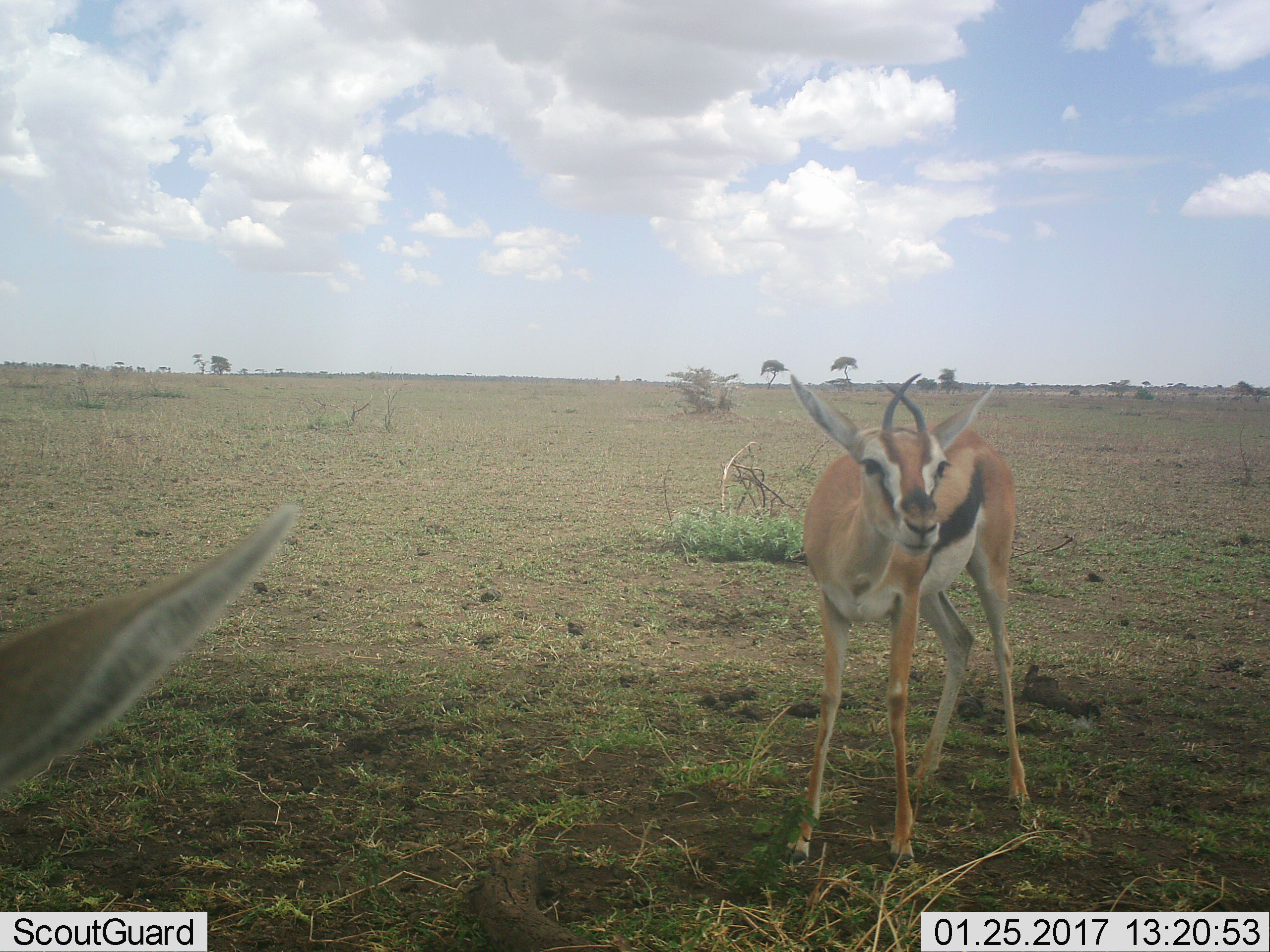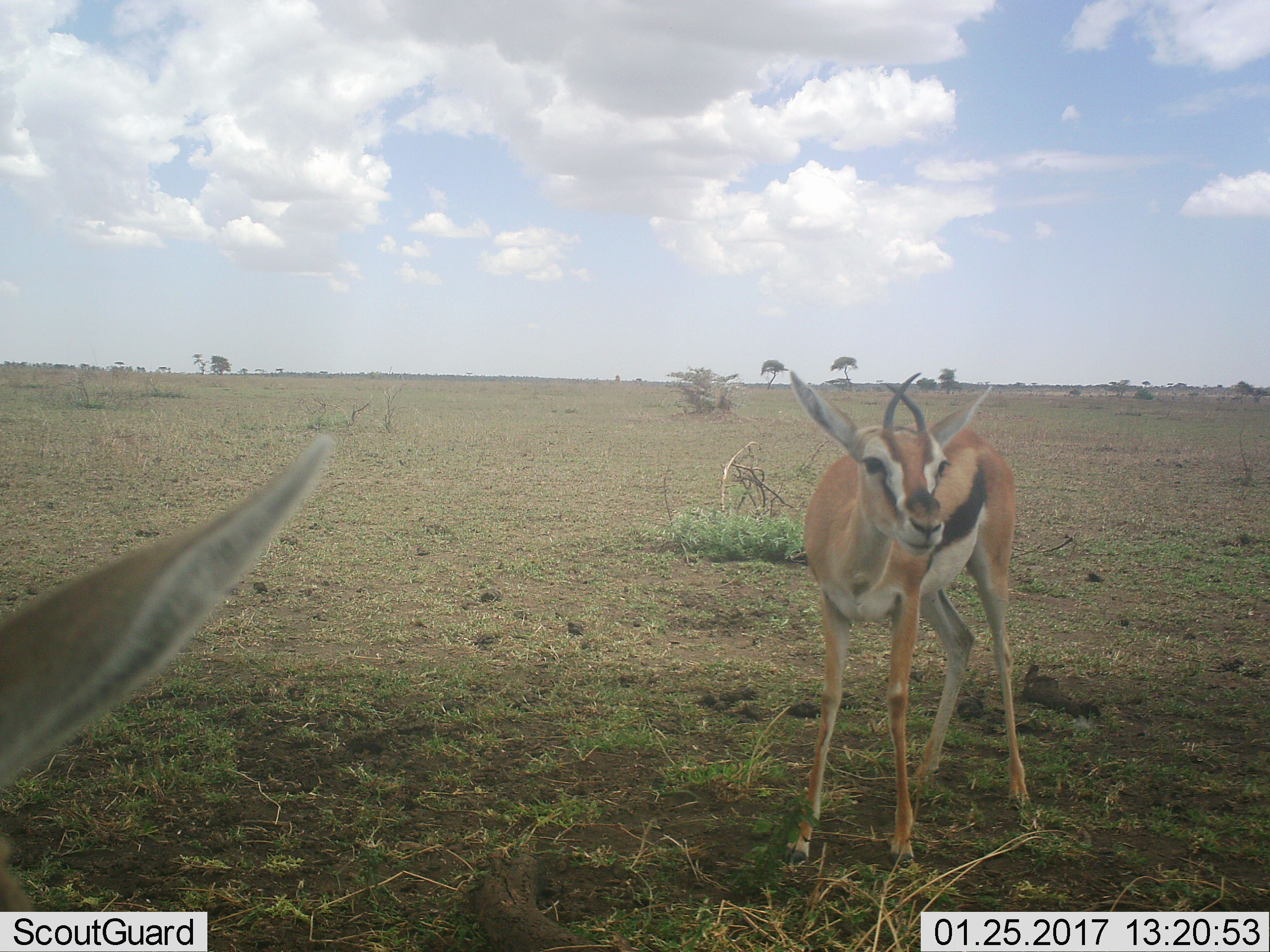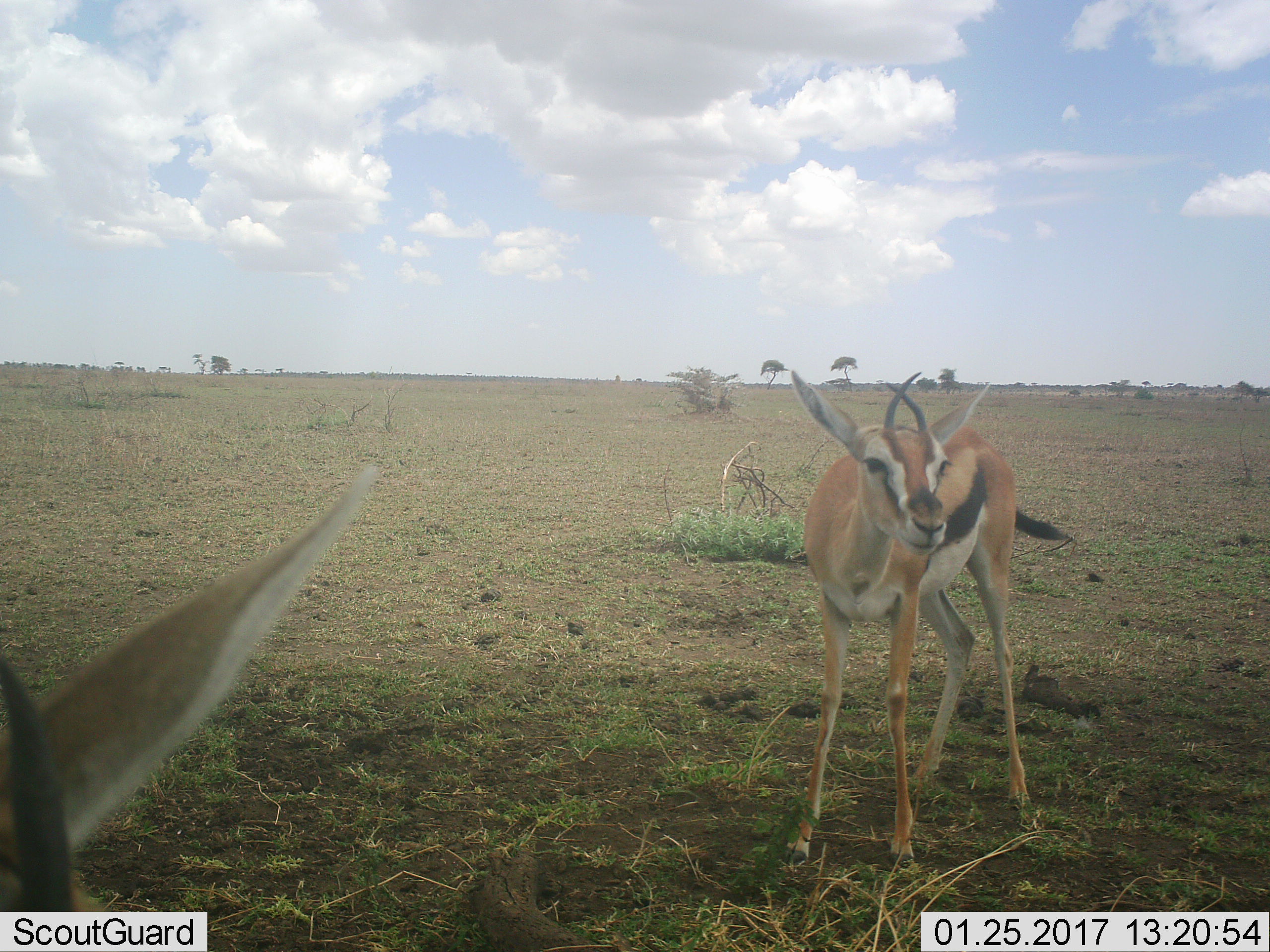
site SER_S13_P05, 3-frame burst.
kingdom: Animalia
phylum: Chordata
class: Mammalia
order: Artiodactyla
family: Bovidae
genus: Eudorcas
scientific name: Eudorcas thomsonii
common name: thomson's gazelle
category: gazellethomsons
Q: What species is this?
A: Gazellethomsons (thomson's gazelle) (Eudorcas thomsonii).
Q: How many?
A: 2.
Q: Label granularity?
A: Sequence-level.